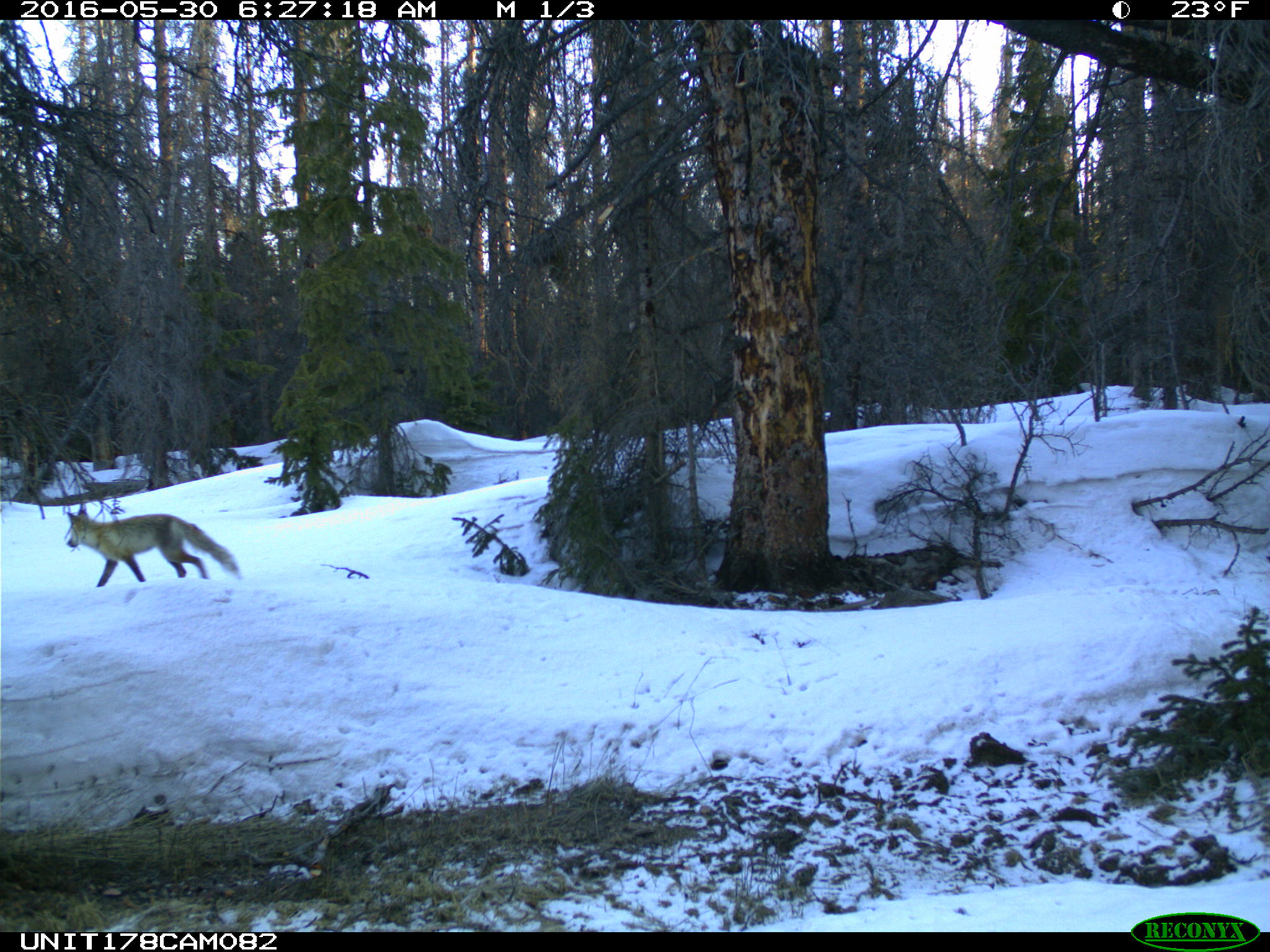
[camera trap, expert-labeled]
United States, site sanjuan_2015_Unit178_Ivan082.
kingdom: Animalia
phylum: Chordata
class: Mammalia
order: Carnivora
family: Canidae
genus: Vulpes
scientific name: Vulpes vulpes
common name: red fox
Vulpes vulpes (red fox).